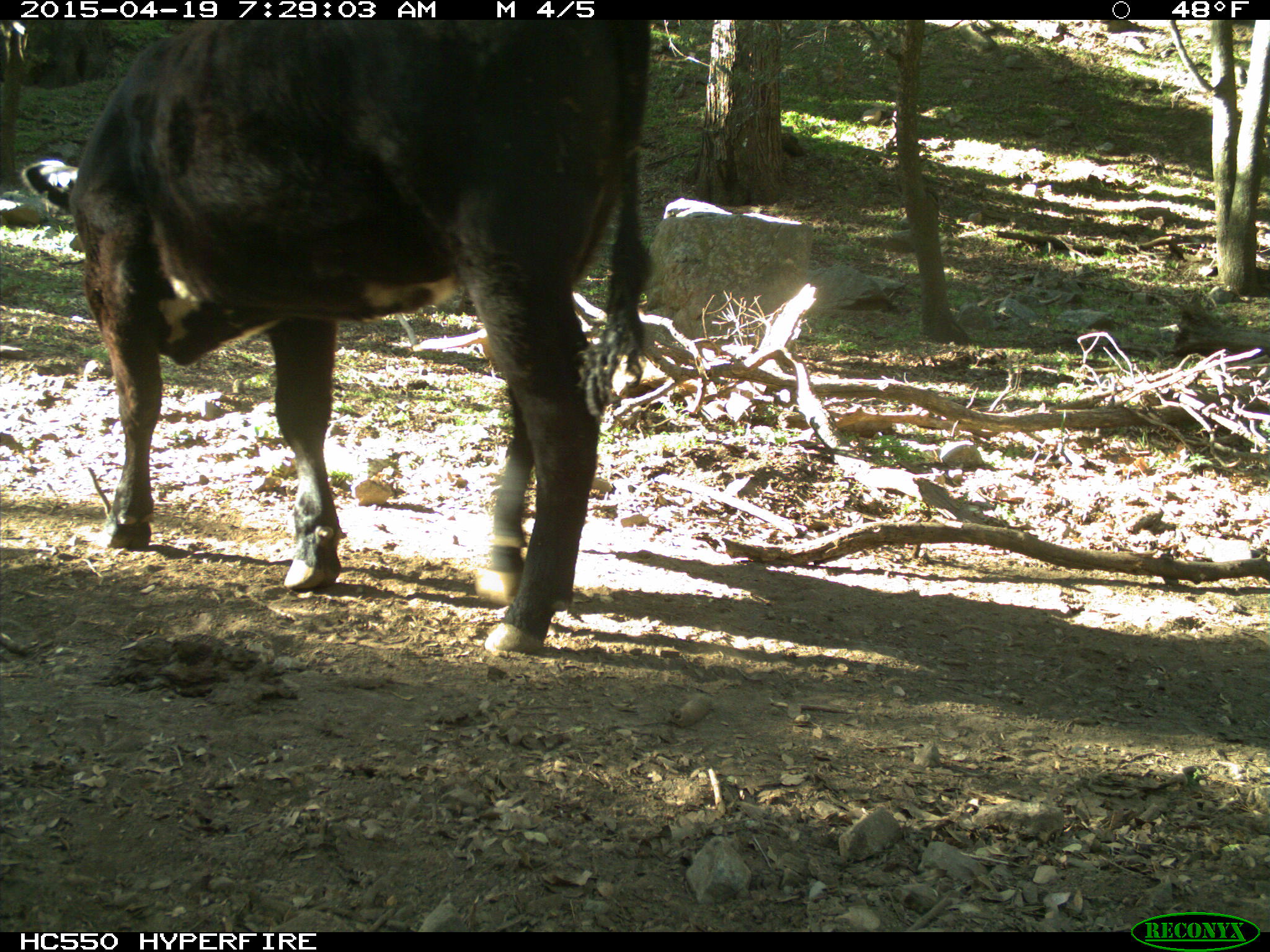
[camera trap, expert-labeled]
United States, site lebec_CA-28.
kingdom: Animalia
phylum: Chordata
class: Mammalia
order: Artiodactyla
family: Bovidae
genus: Bos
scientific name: Bos taurus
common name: domestic cow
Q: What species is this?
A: Bos taurus (domestic cow).